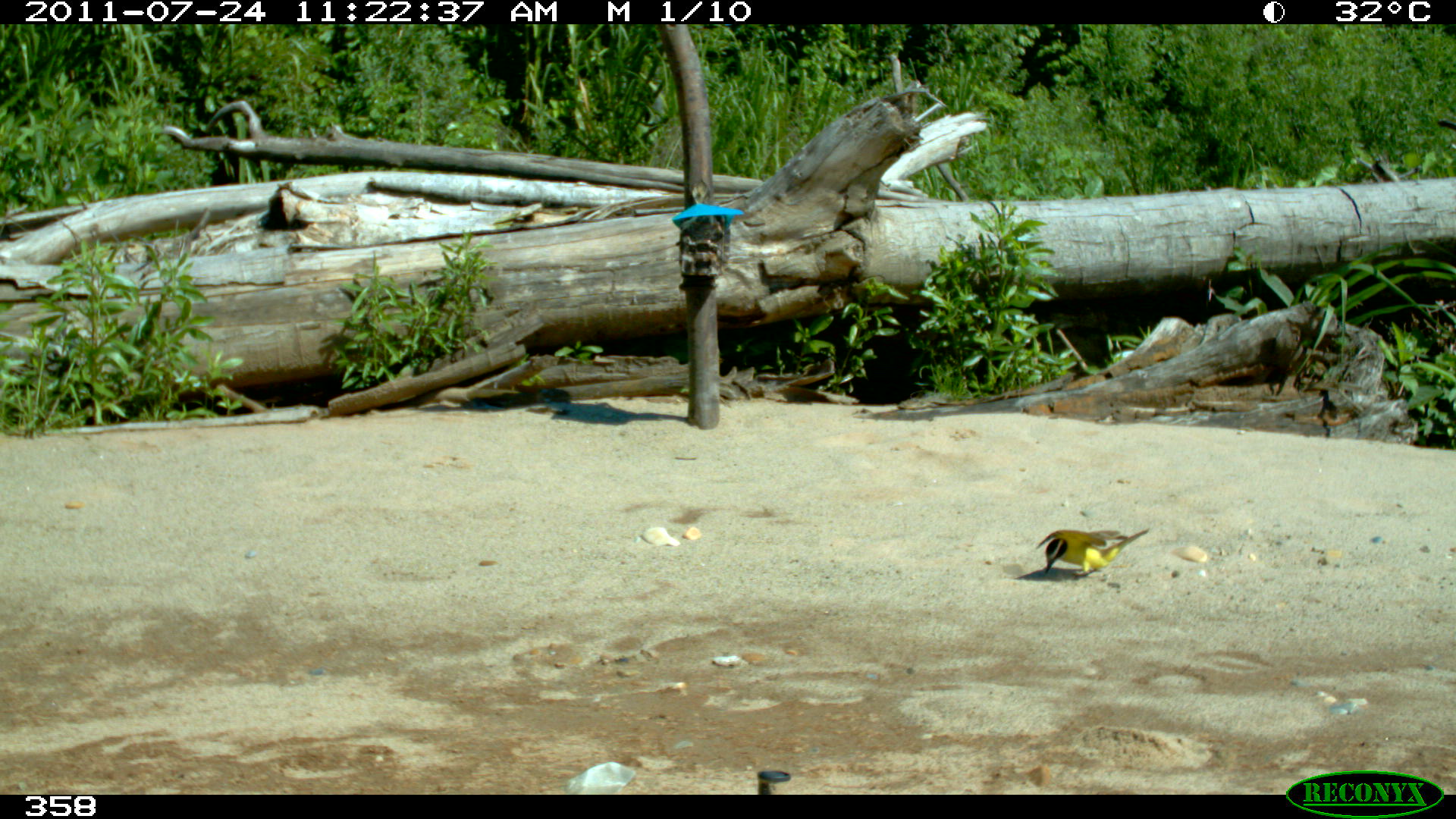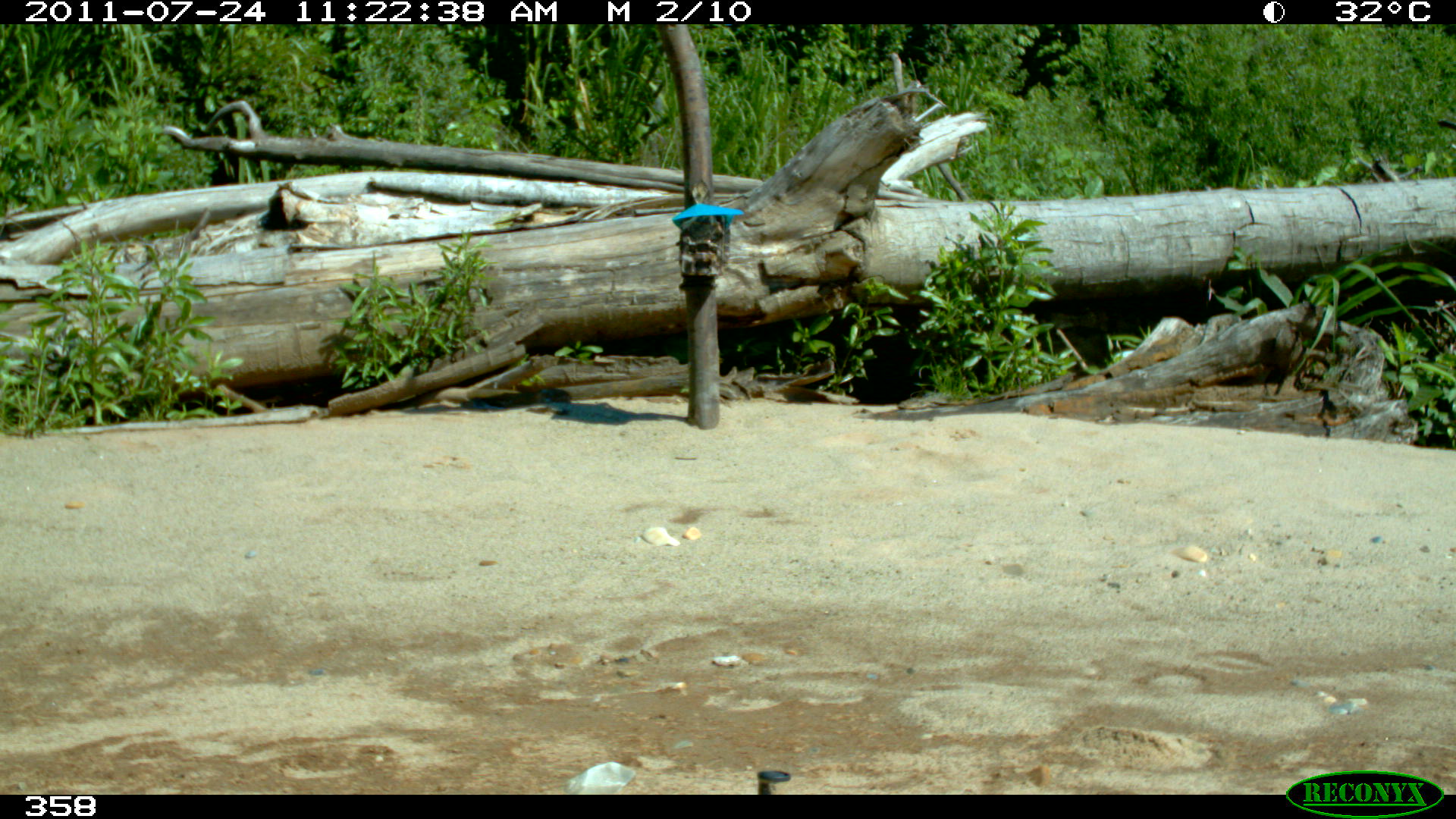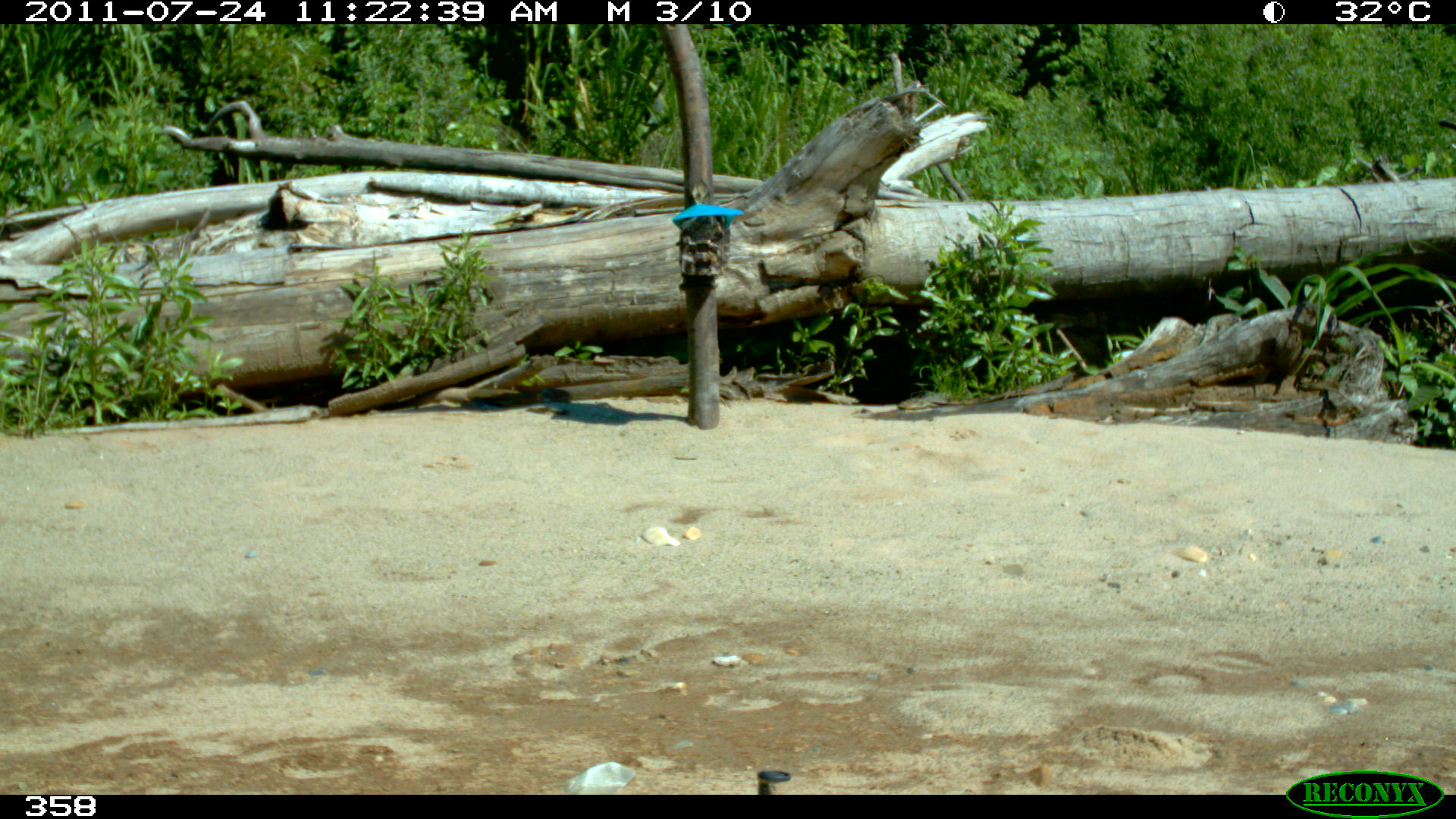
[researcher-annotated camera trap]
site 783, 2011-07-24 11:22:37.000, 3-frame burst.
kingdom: Animalia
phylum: Chordata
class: Aves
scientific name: Aves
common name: bird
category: unknown bird